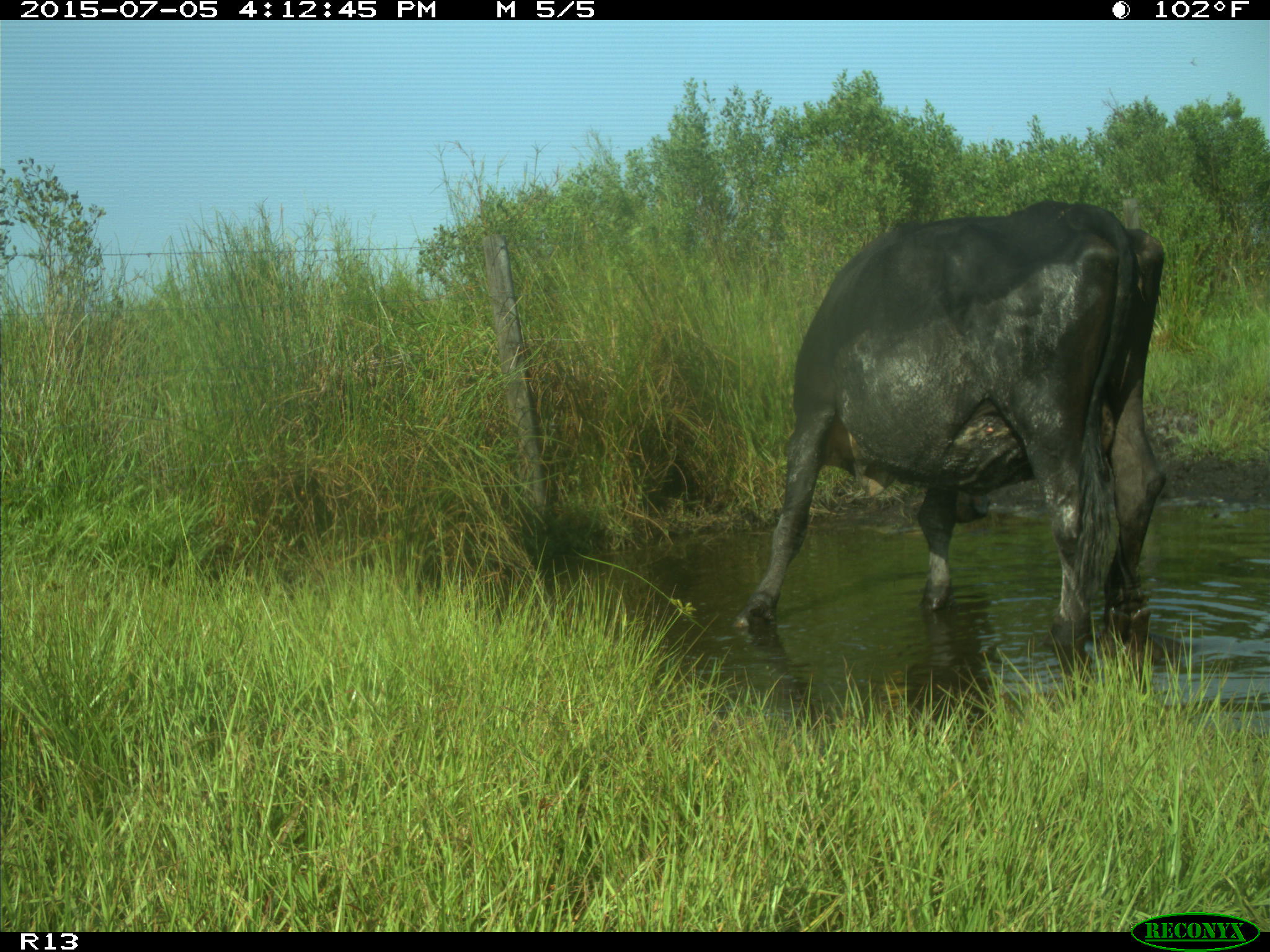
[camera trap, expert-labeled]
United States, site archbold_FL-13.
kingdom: Animalia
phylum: Chordata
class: Mammalia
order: Artiodactyla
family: Bovidae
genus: Bos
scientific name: Bos taurus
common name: domestic cow